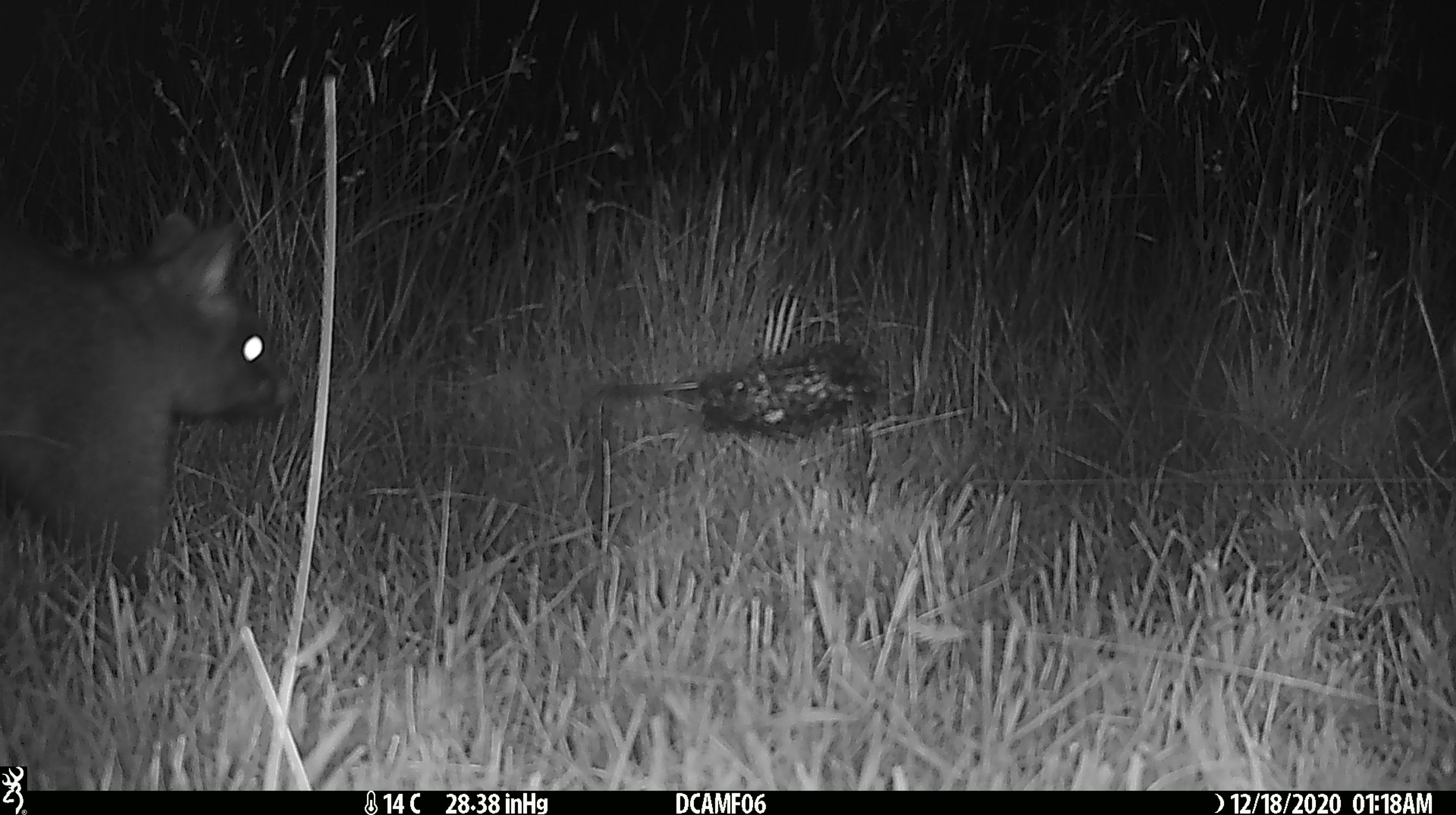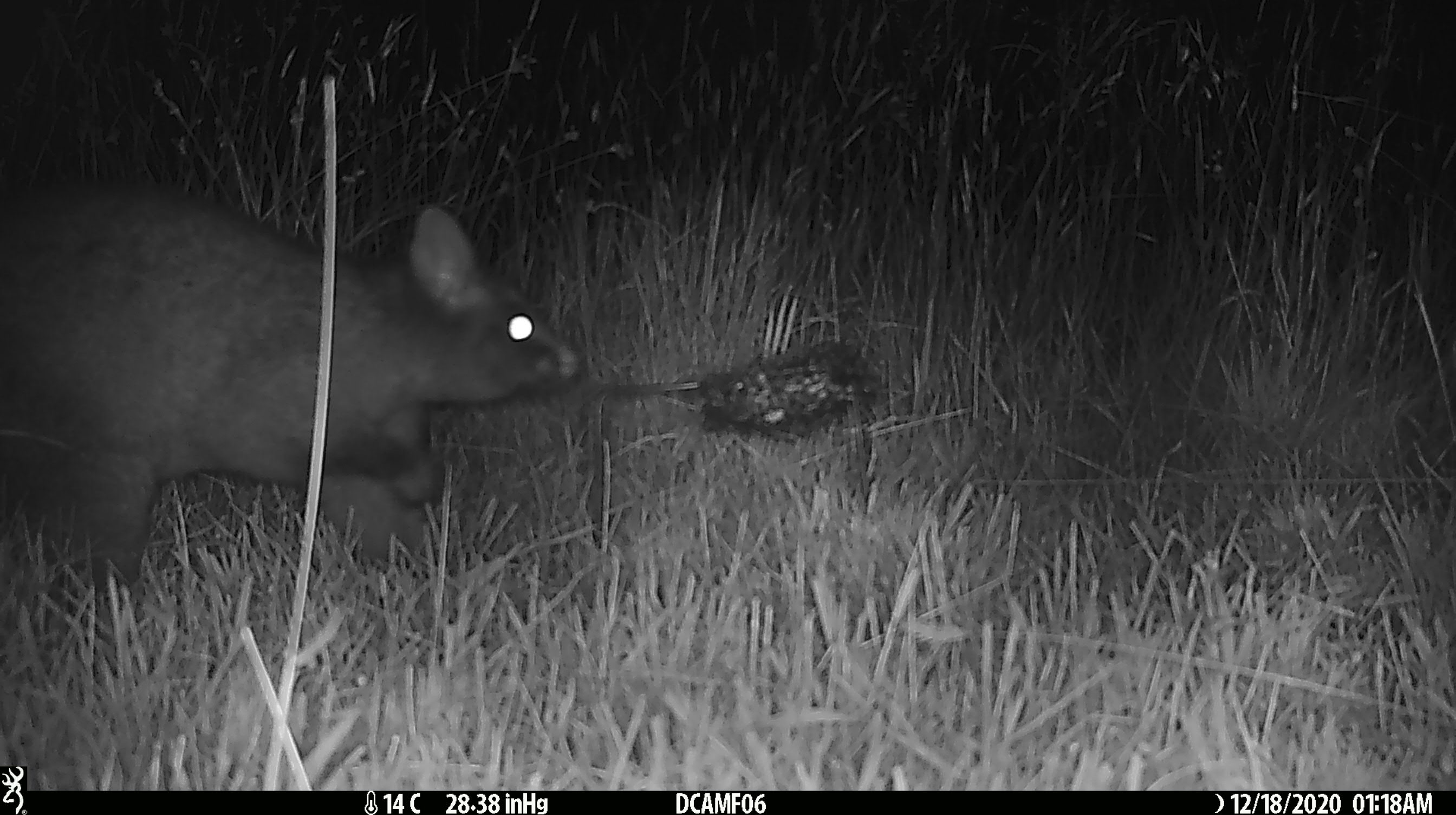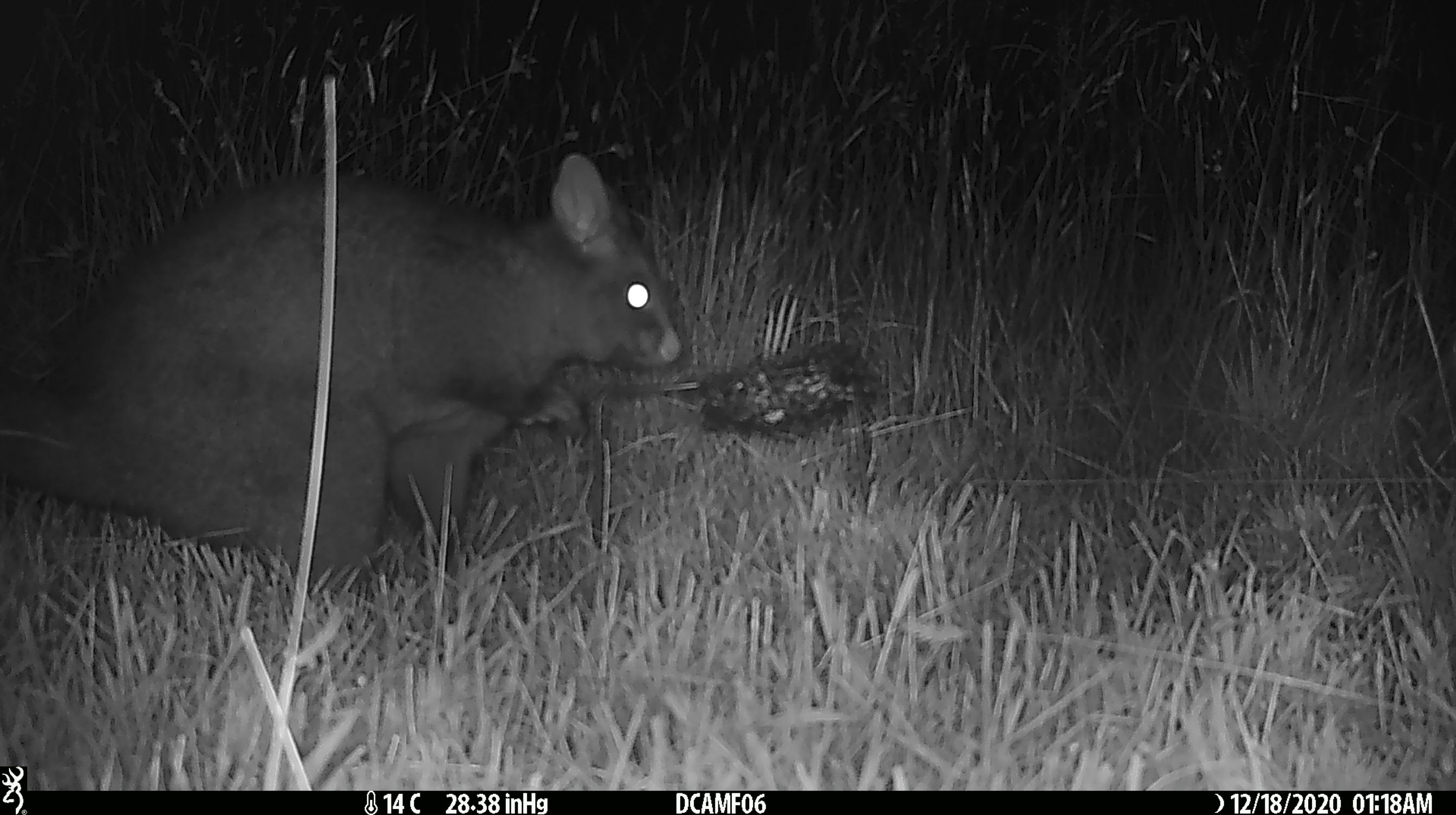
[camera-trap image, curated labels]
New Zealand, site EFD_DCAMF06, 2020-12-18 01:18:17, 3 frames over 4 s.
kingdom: Animalia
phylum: Chordata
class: Mammalia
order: Diprotodontia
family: Phalangeridae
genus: Trichosurus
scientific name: Trichosurus vulpecula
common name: common brushtail possum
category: possum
Possum (common brushtail possum) (Trichosurus vulpecula).